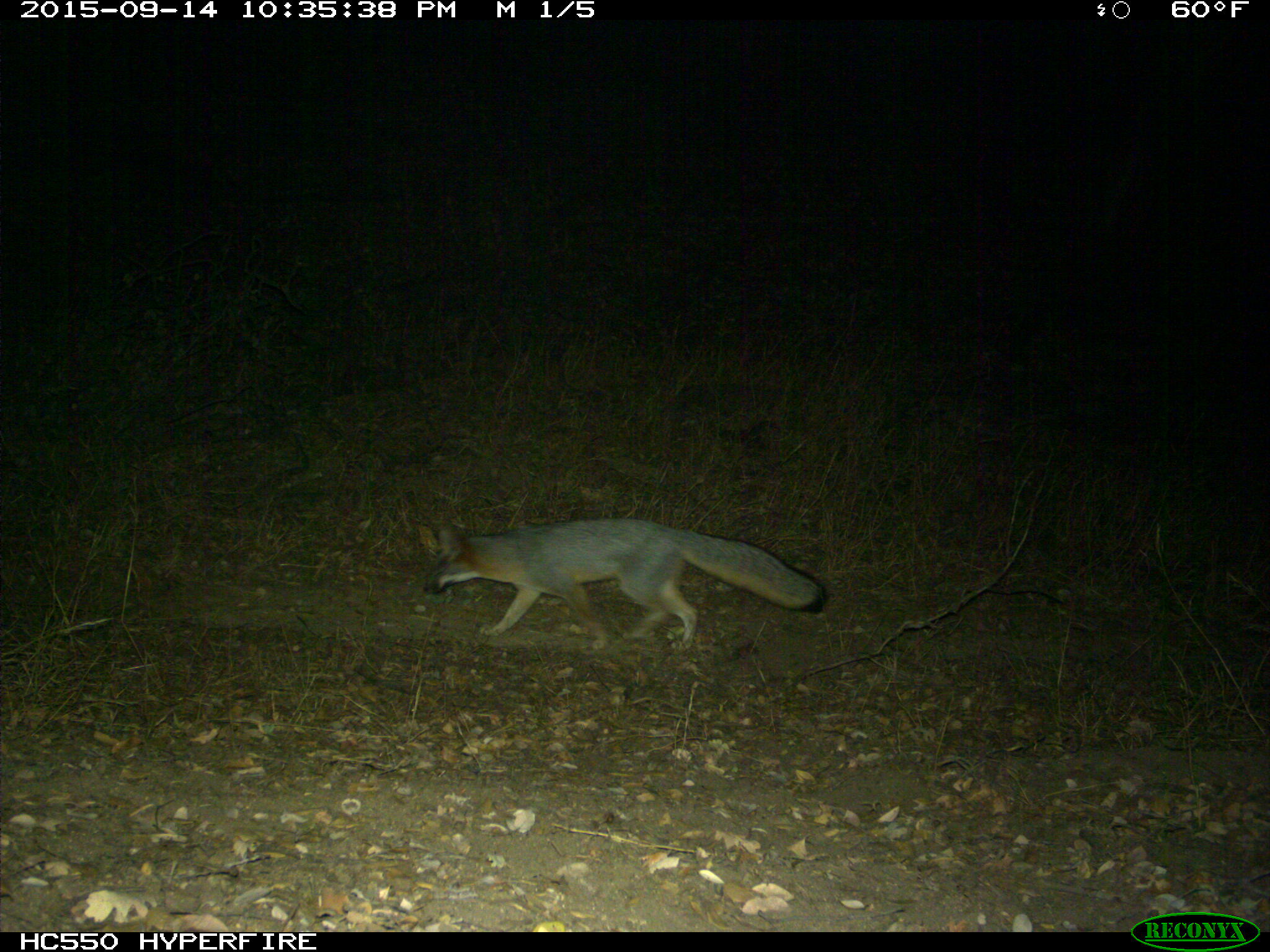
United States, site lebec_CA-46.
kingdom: Animalia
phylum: Chordata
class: Mammalia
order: Carnivora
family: Canidae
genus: Urocyon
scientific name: Urocyon cinereoargenteus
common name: gray fox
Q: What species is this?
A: Urocyon cinereoargenteus (gray fox).